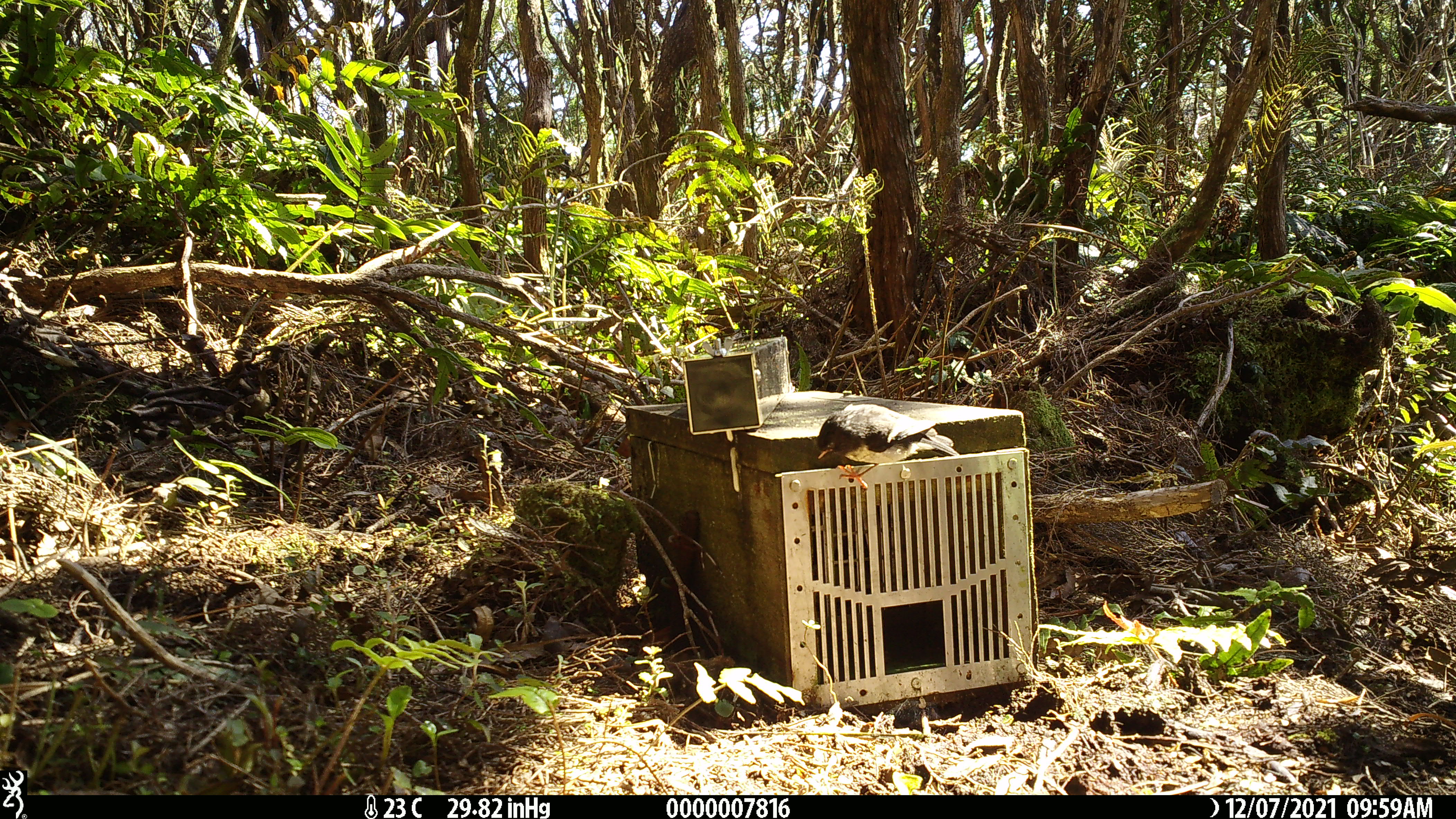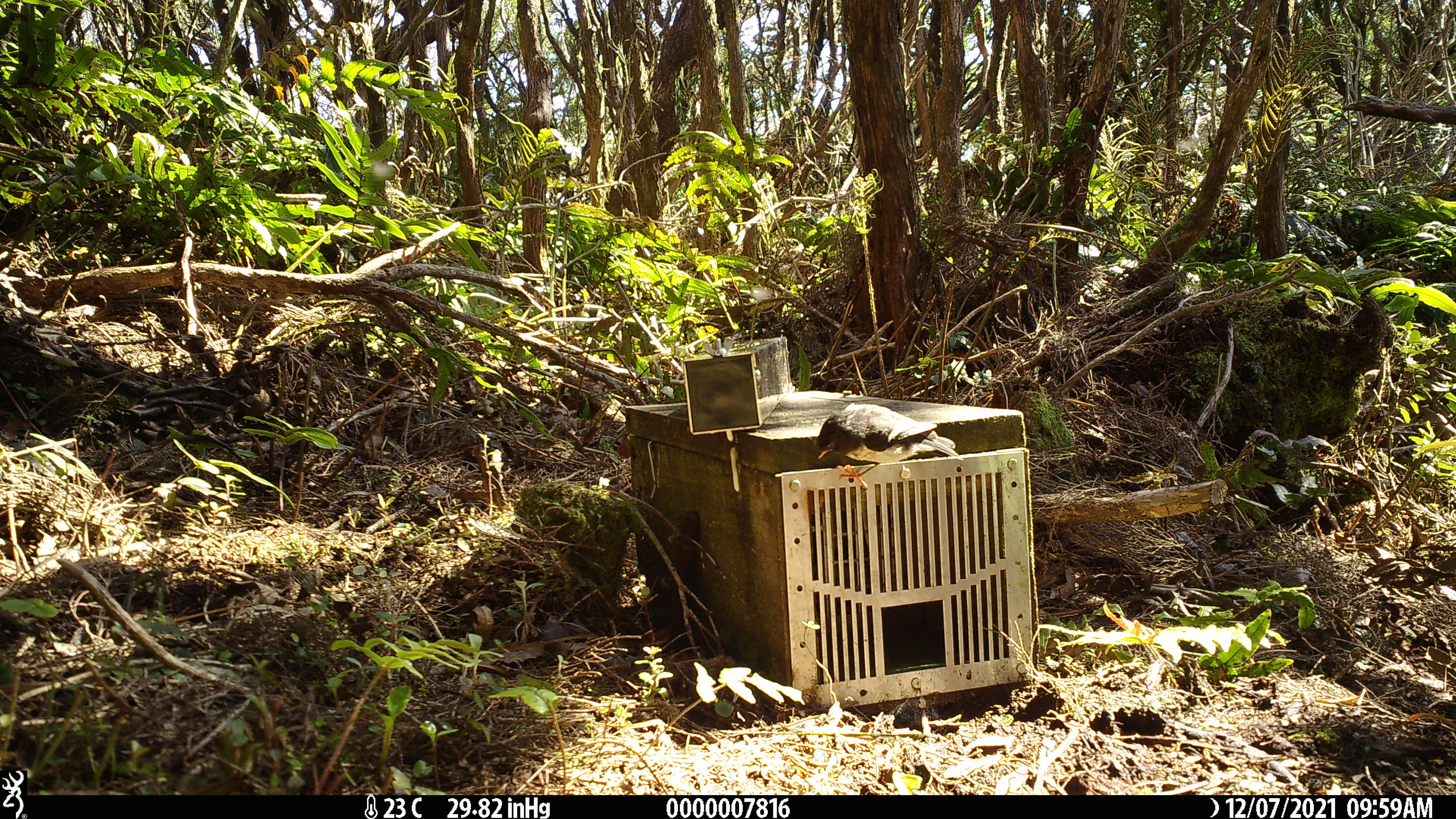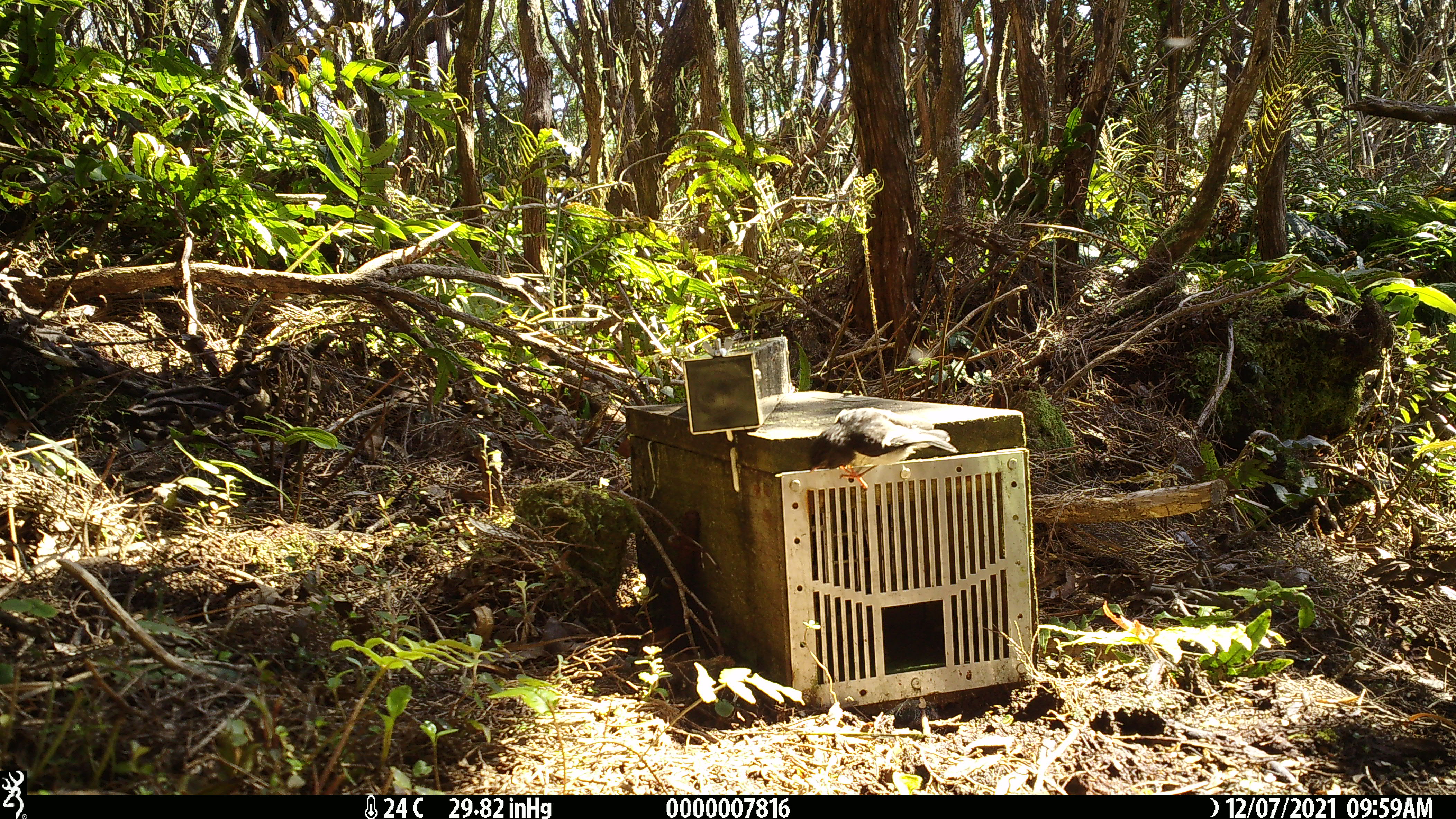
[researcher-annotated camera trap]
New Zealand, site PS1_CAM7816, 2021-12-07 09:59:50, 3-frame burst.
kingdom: Animalia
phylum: Chordata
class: Aves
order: Passeriformes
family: Petroicidae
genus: Petroica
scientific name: Petroica macrocephala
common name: tomtit